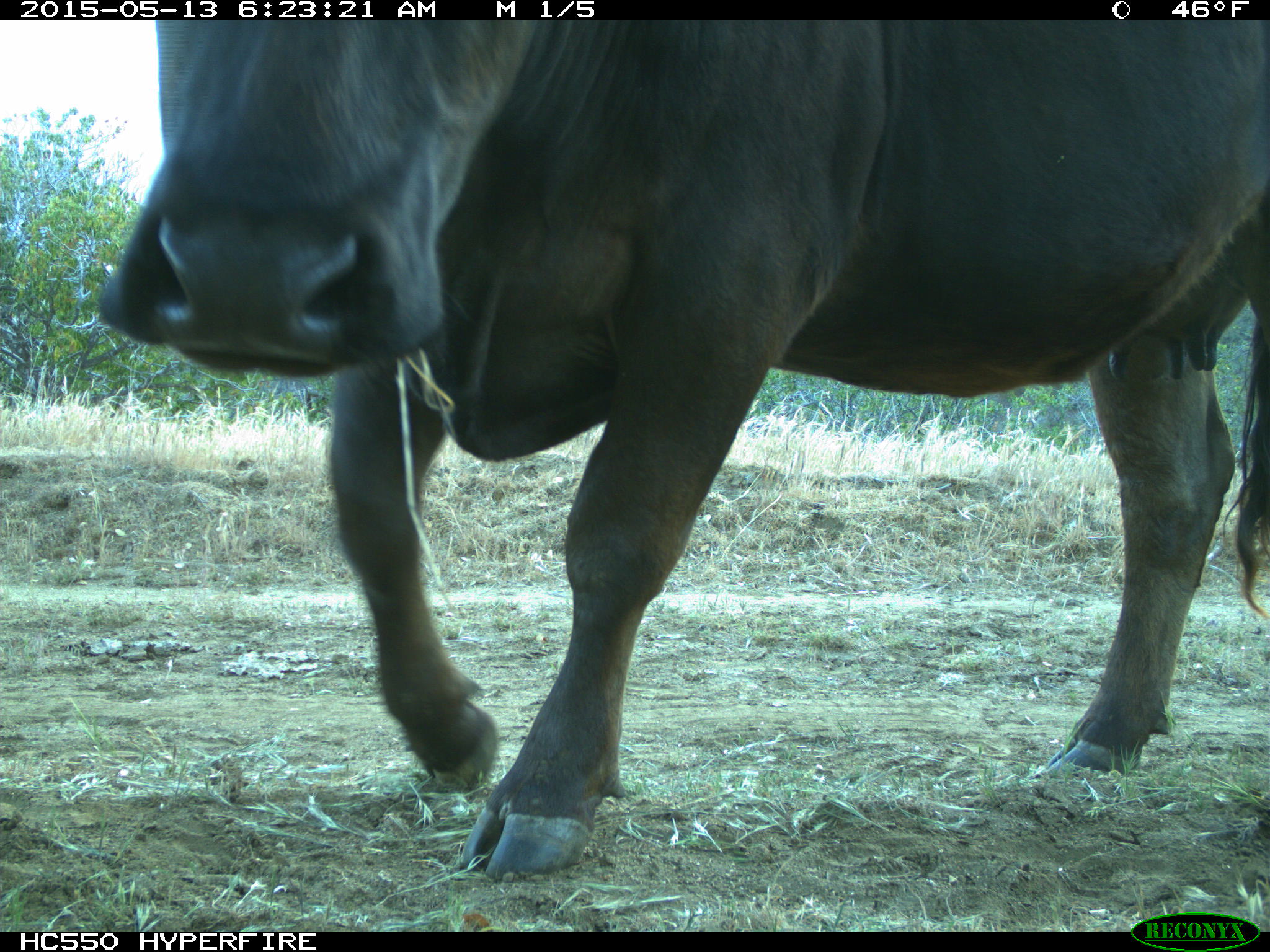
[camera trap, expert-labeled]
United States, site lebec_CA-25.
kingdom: Animalia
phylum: Chordata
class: Mammalia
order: Artiodactyla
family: Bovidae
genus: Bos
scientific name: Bos taurus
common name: domestic cow